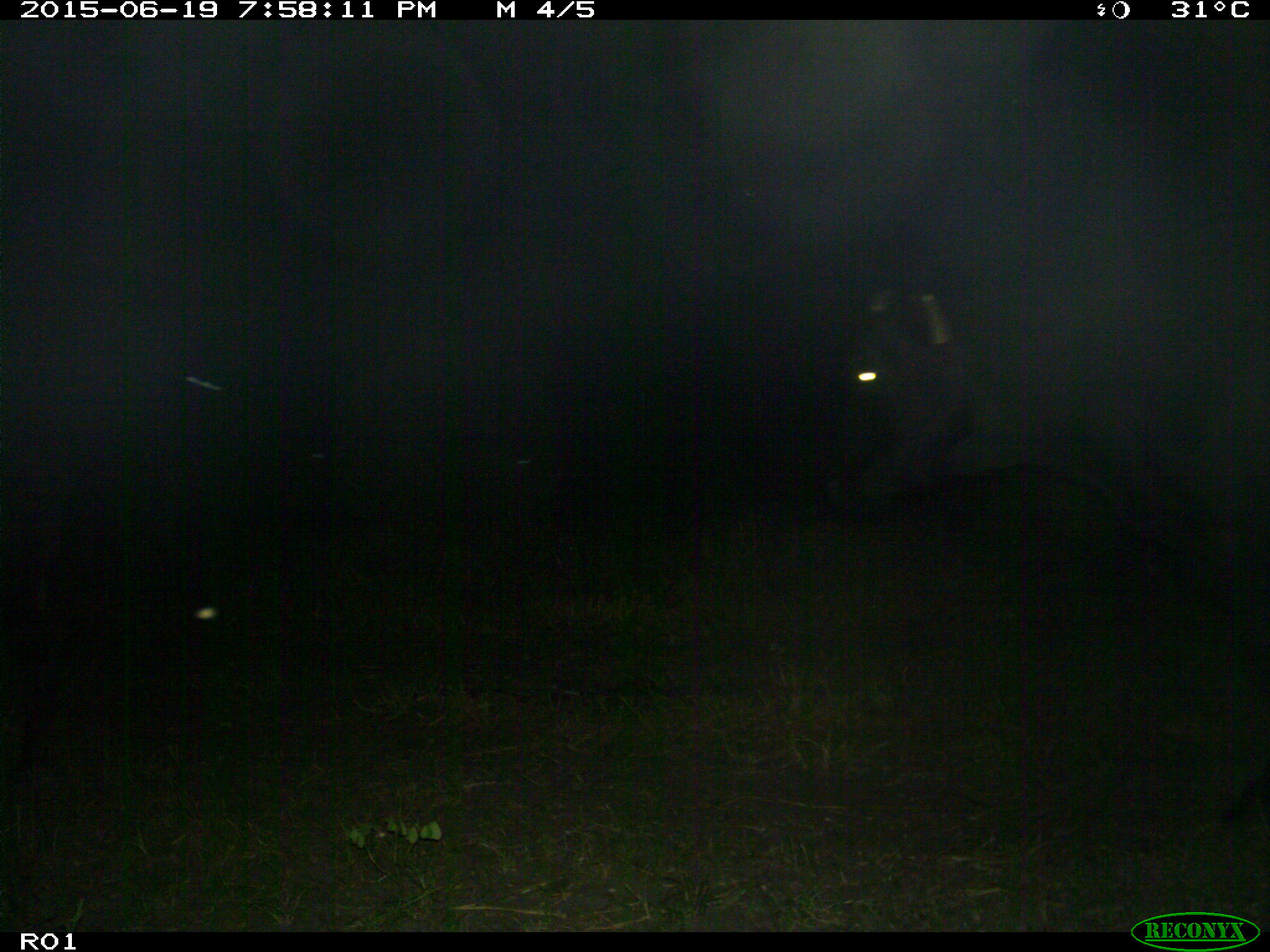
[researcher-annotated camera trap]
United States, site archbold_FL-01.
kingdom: Animalia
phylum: Chordata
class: Mammalia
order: Artiodactyla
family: Bovidae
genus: Bos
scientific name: Bos taurus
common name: domestic cow